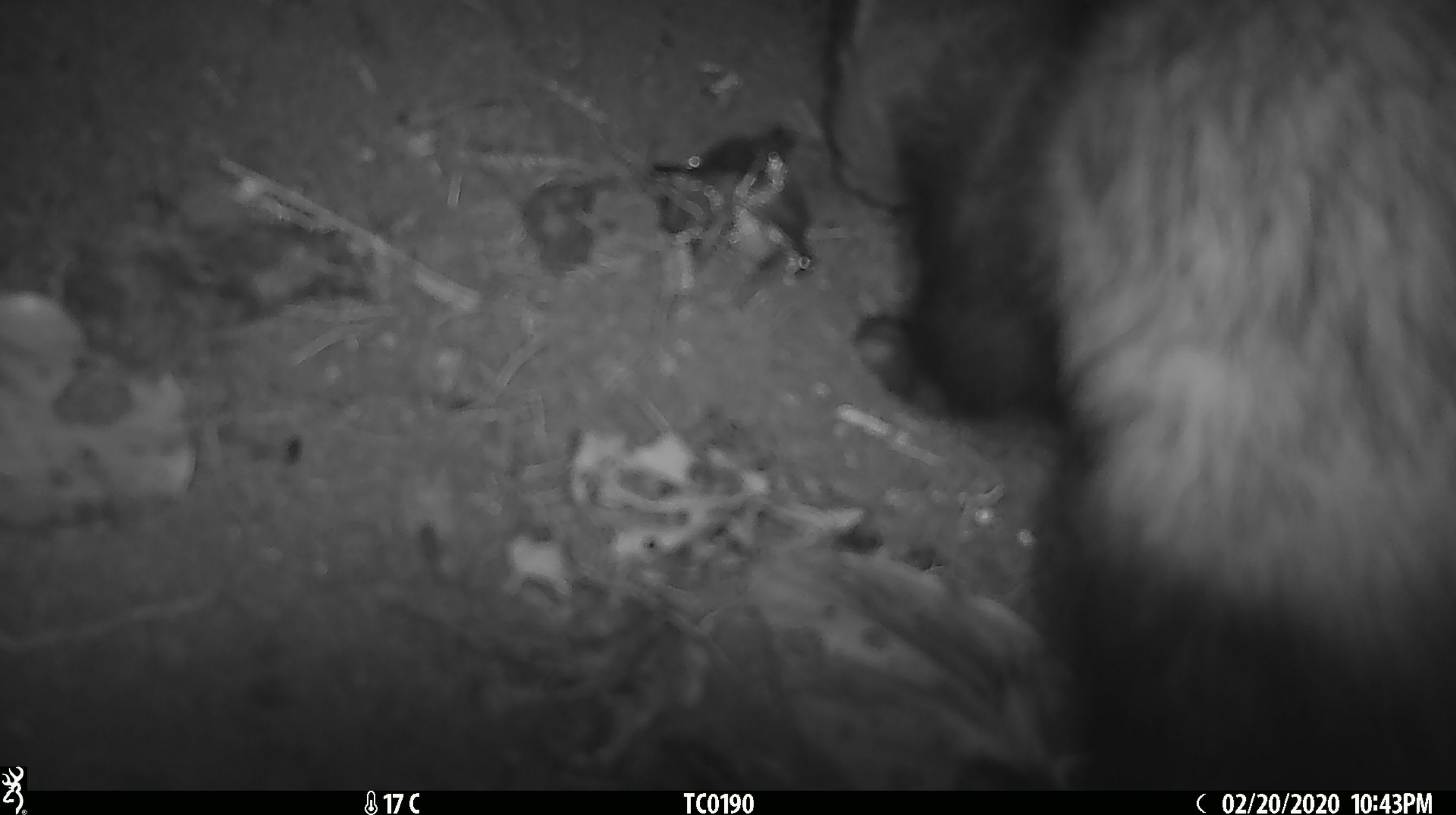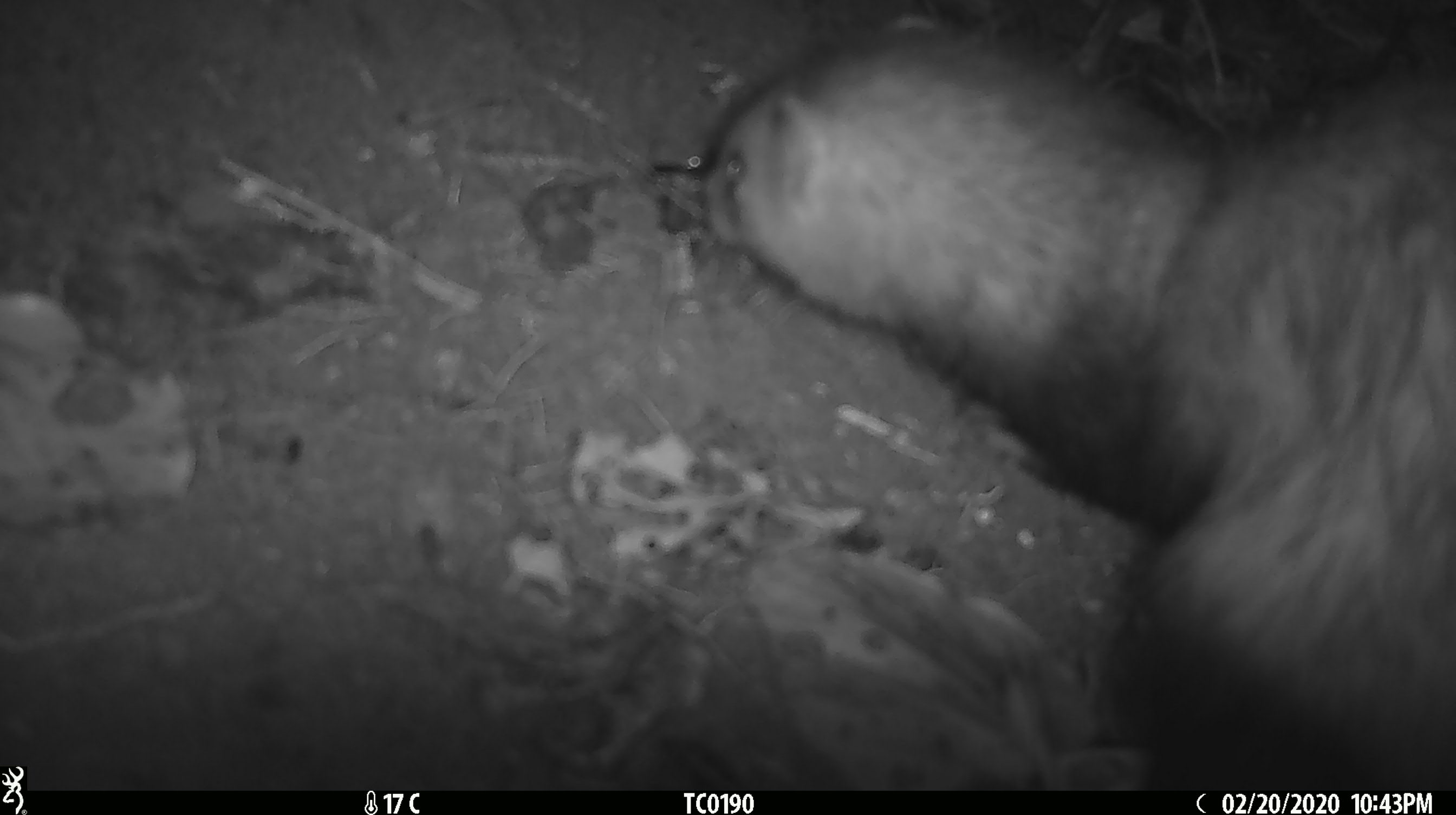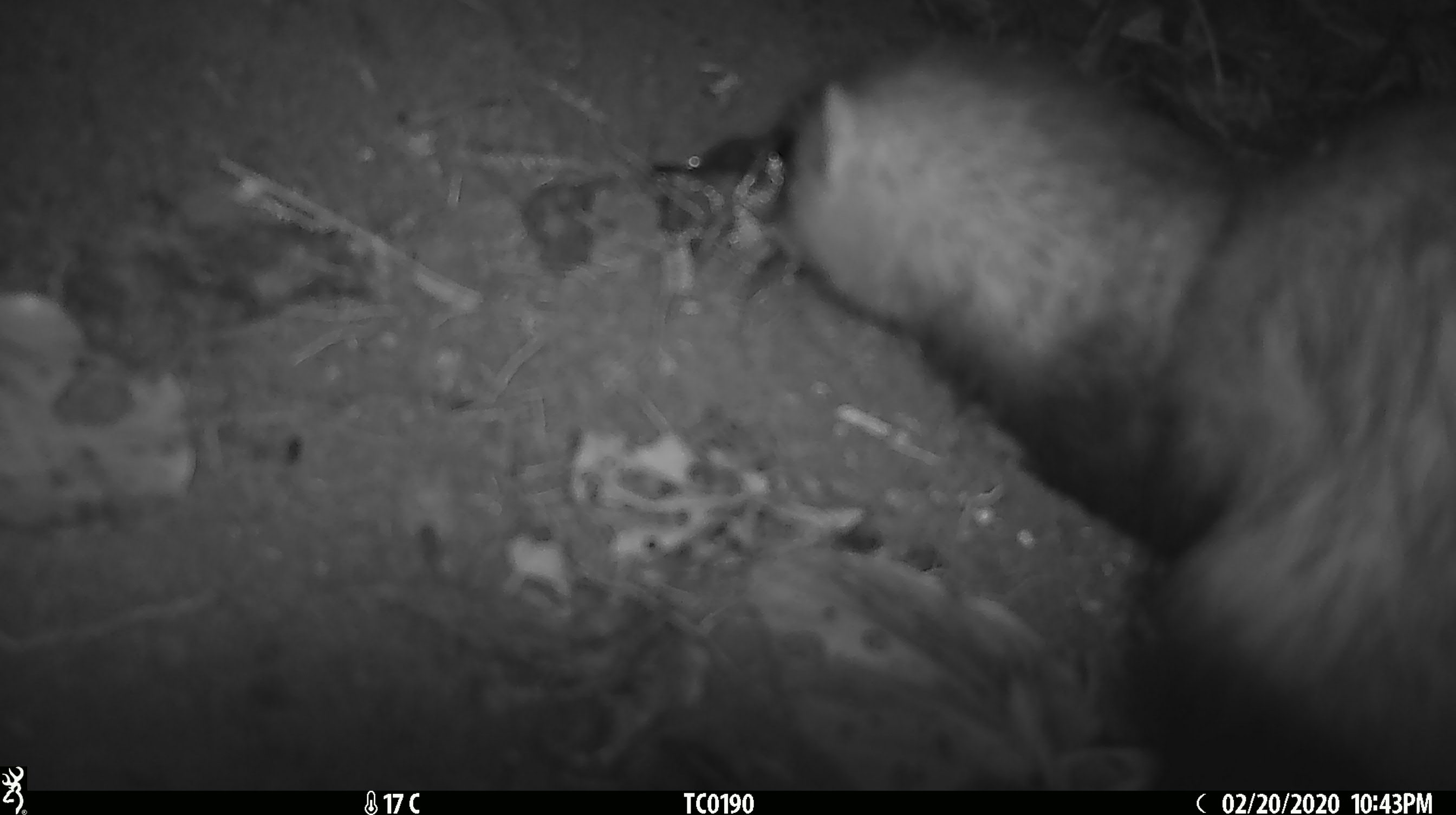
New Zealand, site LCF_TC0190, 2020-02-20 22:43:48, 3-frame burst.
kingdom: Animalia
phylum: Chordata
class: Mammalia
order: Carnivora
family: Mustelidae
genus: Mustela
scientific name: Mustela furo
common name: ferret